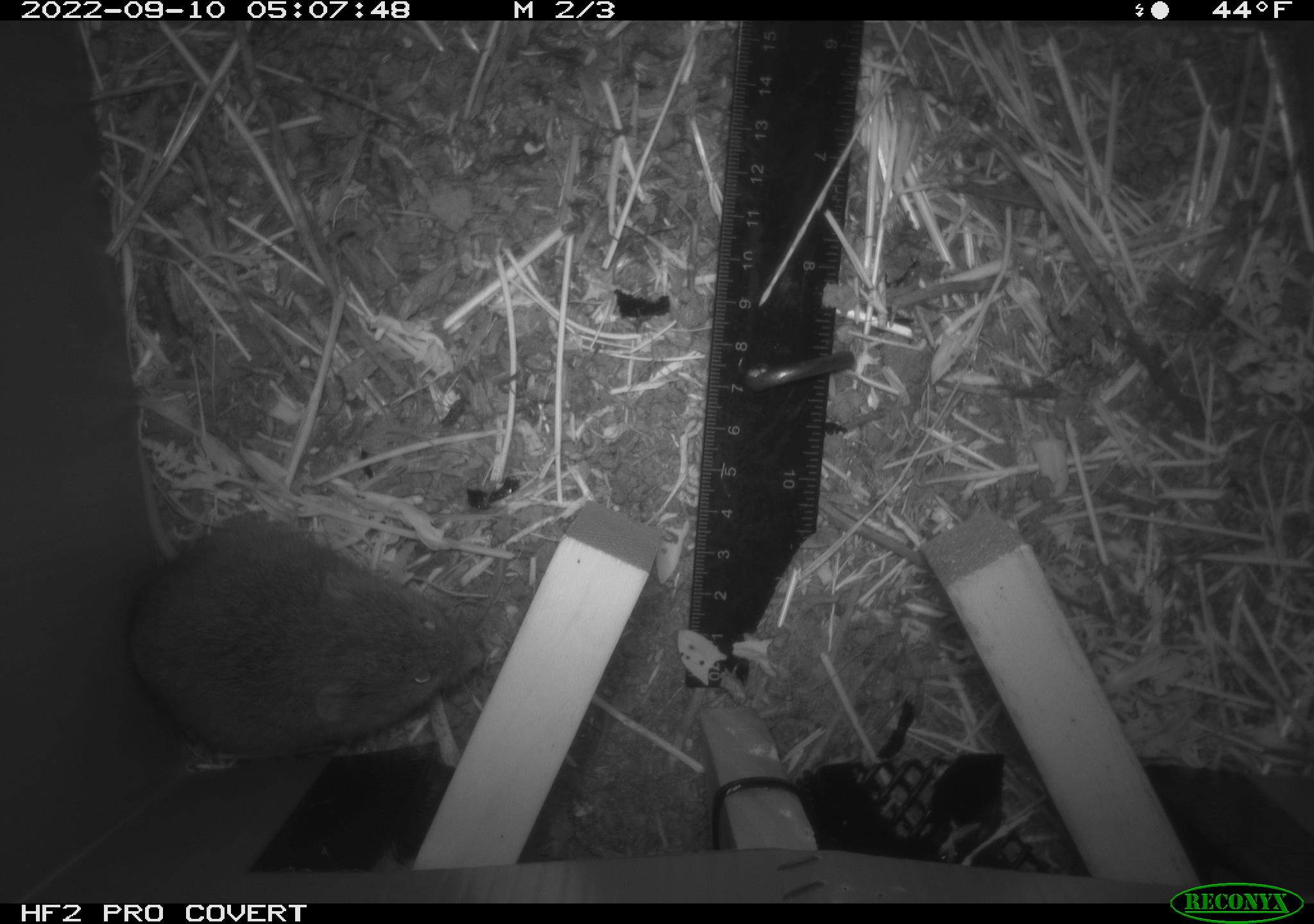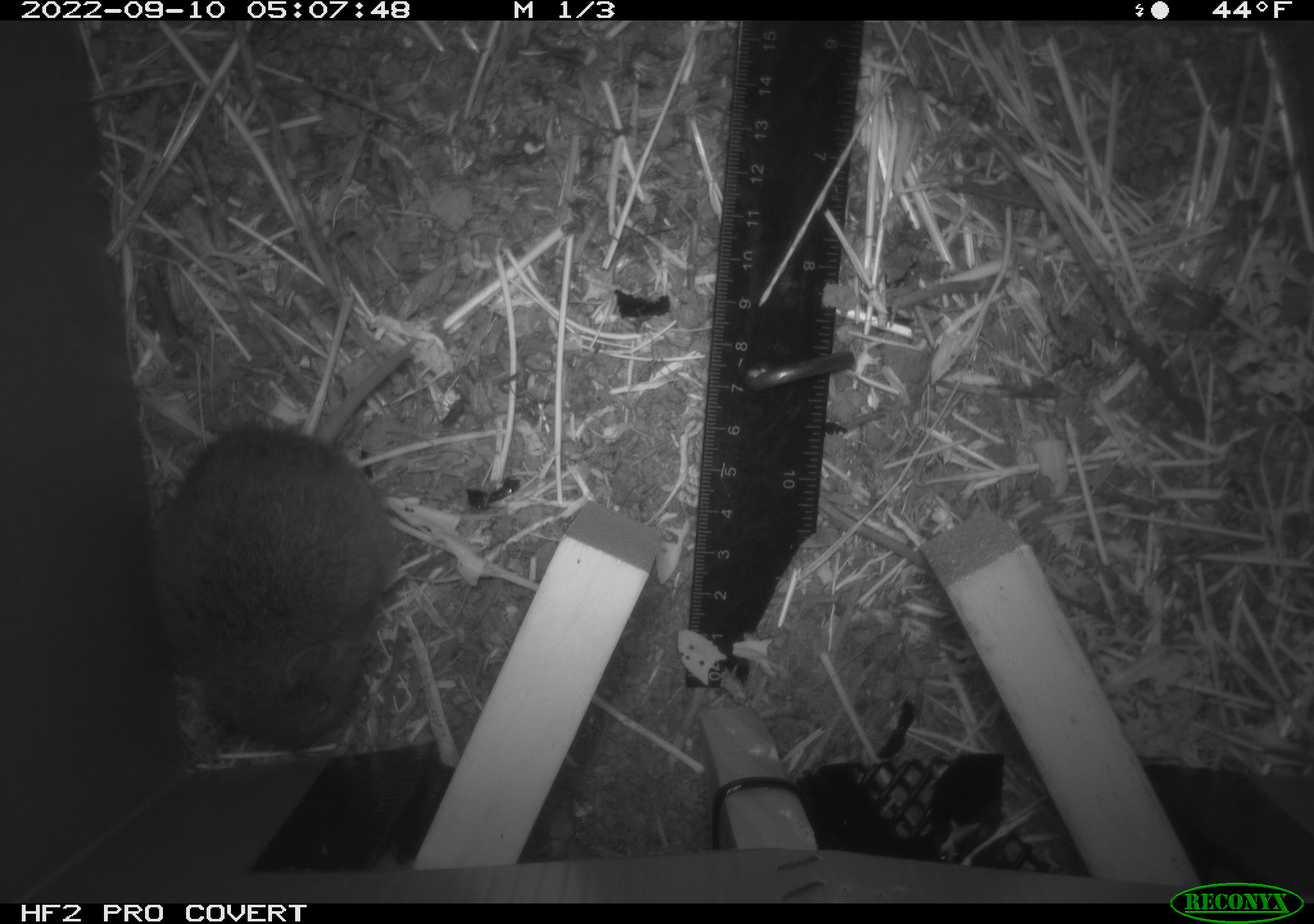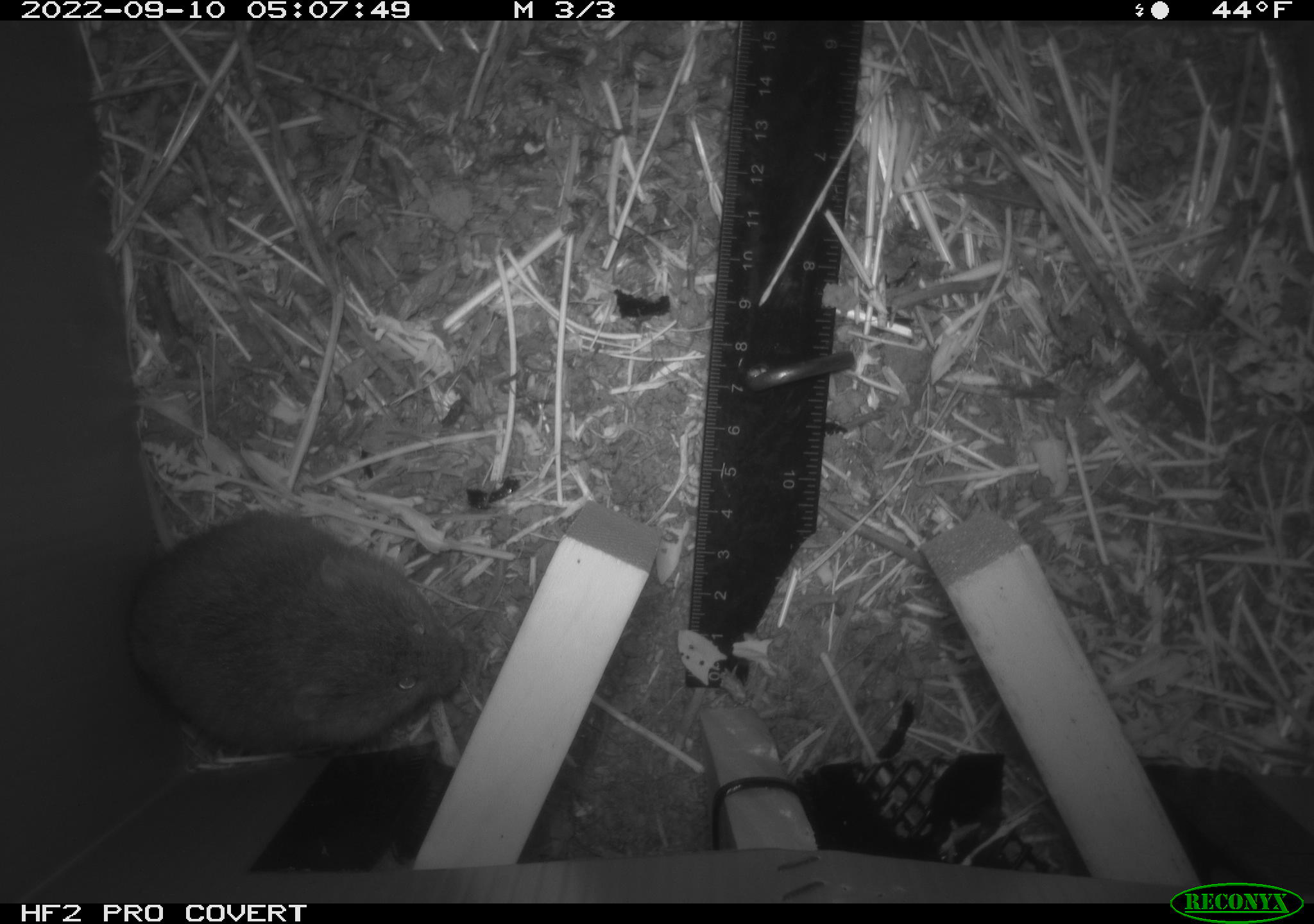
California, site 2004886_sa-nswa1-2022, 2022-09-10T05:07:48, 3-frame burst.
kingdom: Animalia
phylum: Chordata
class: Mammalia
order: Rodentia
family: Cricetidae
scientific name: Cricetidae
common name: hamsters, voles, lemmings, and allies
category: cricetidae family